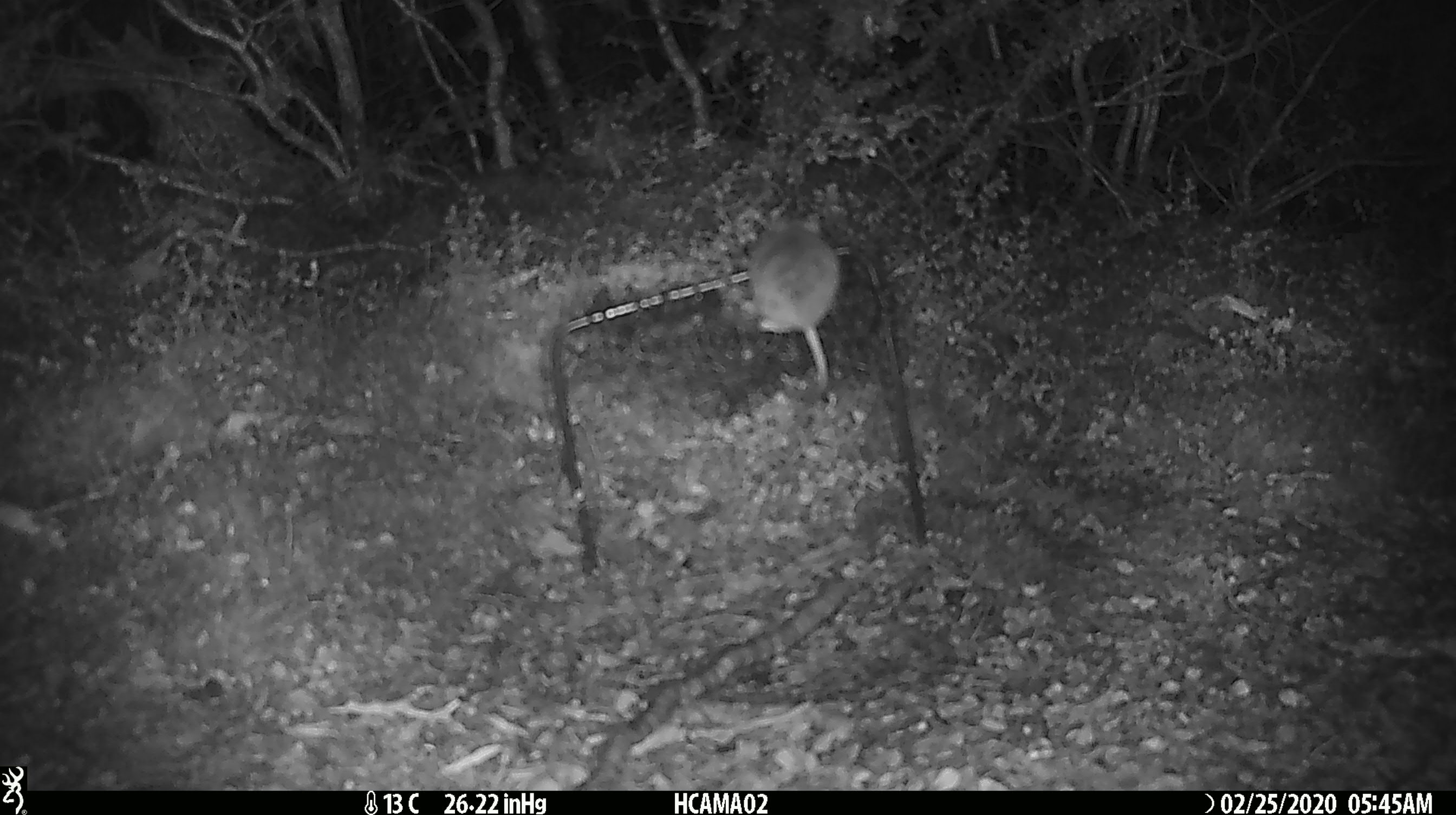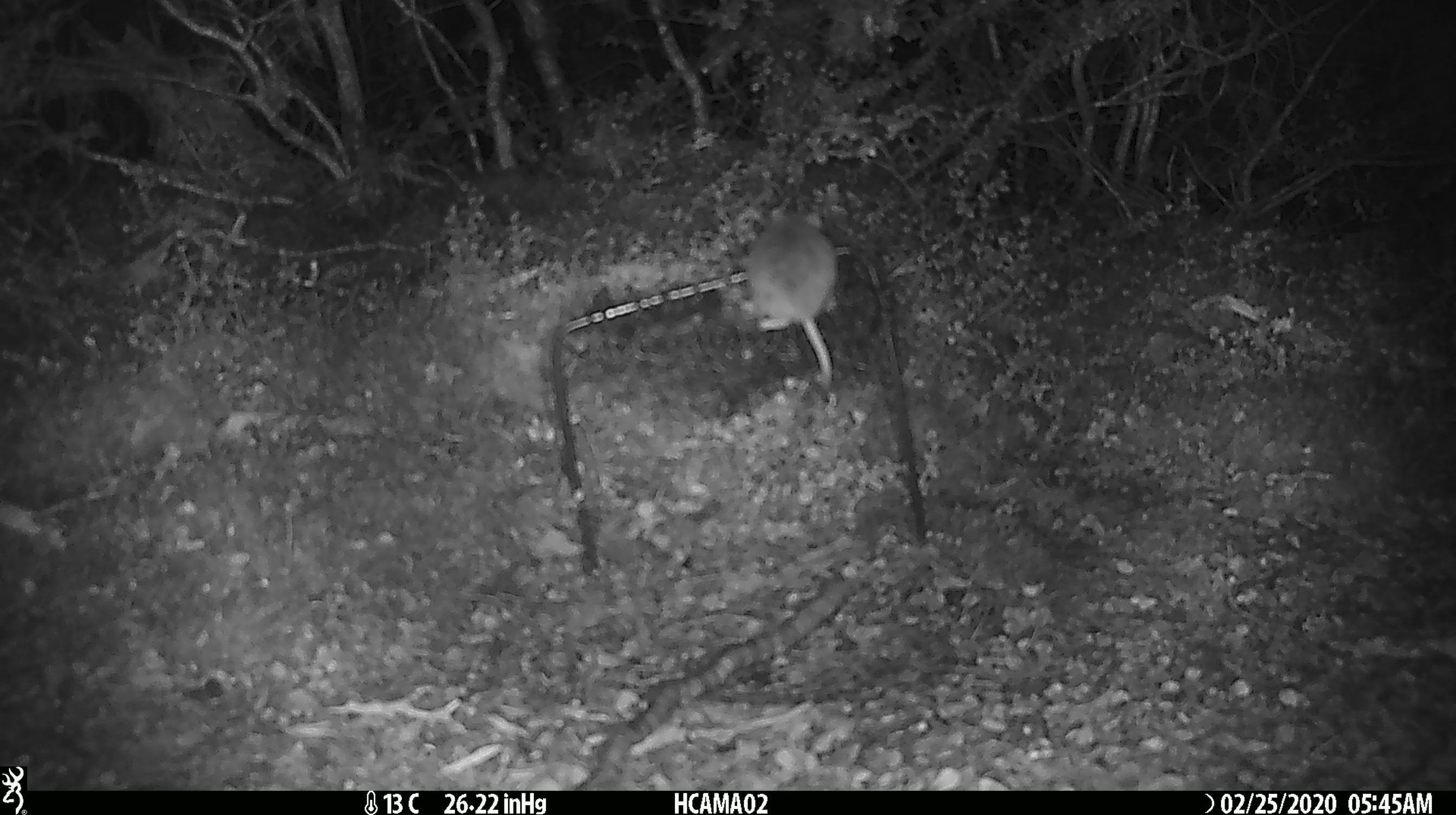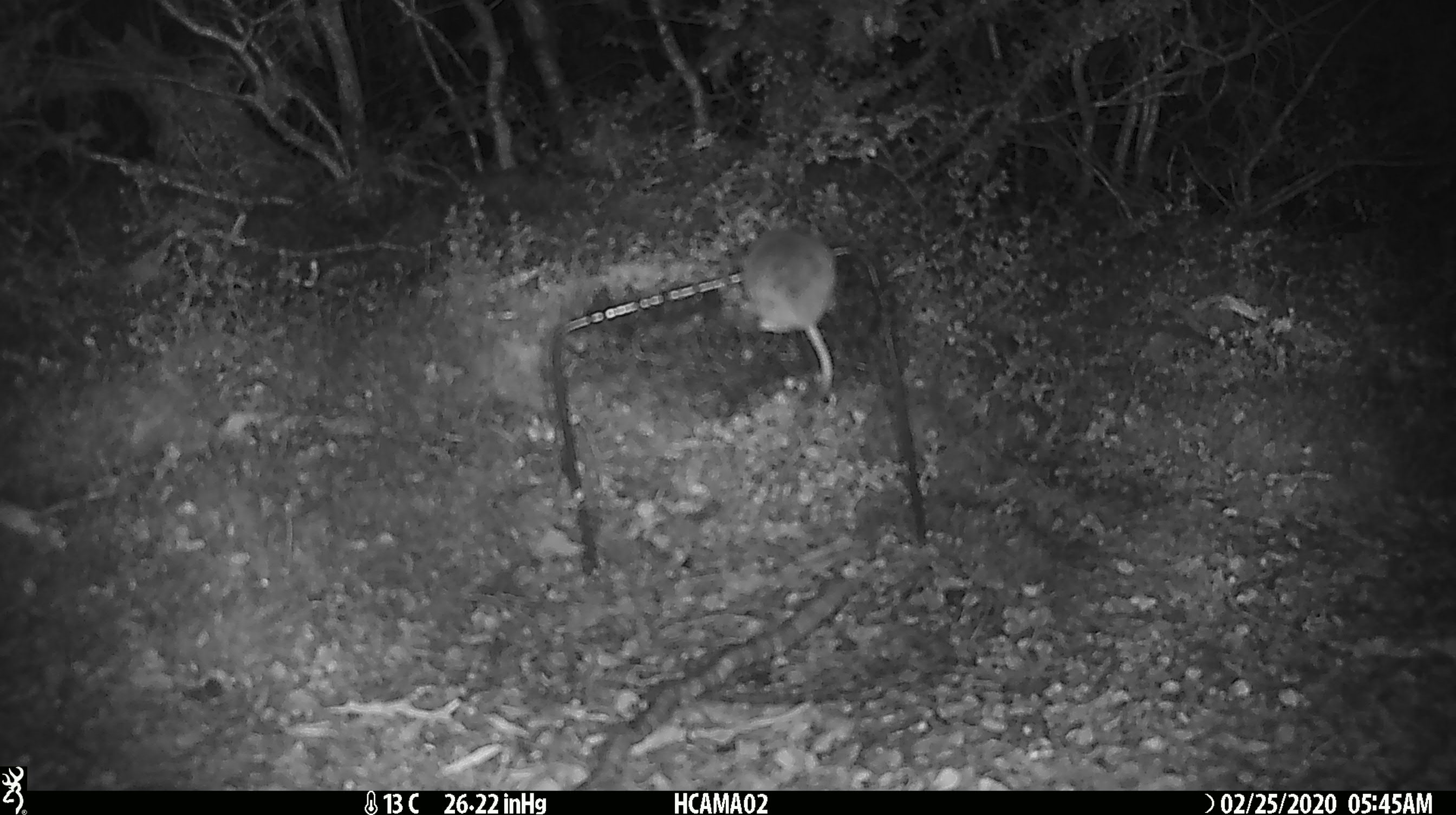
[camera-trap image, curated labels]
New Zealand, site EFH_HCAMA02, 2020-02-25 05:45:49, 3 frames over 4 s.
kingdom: Animalia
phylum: Chordata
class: Mammalia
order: Rodentia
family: Muridae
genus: Mus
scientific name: Mus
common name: mouse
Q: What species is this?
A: Mouse (Mus).